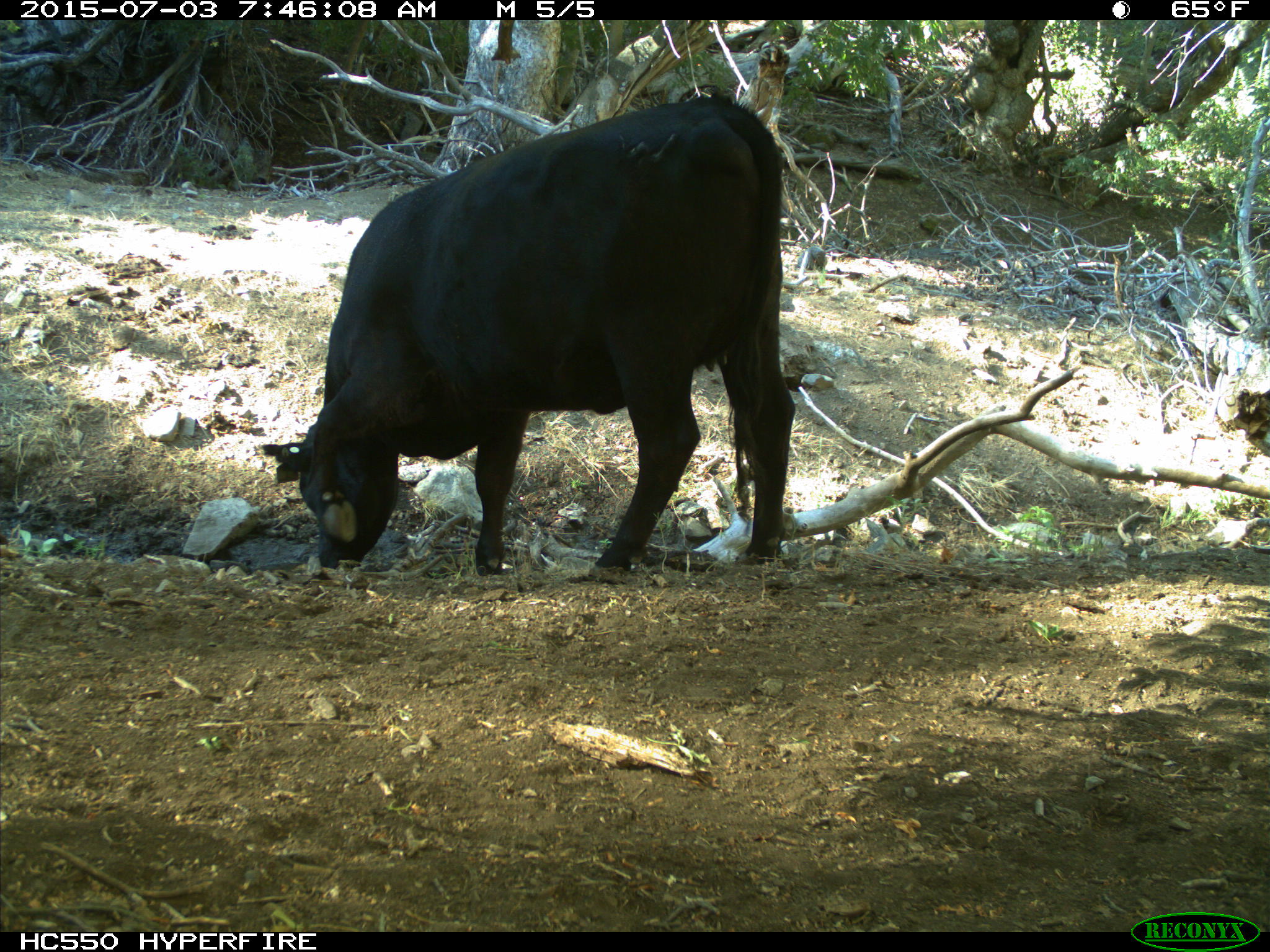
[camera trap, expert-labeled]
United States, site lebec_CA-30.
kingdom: Animalia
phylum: Chordata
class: Mammalia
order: Artiodactyla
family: Bovidae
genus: Bos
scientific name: Bos taurus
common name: domestic cow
Bos taurus (domestic cow).